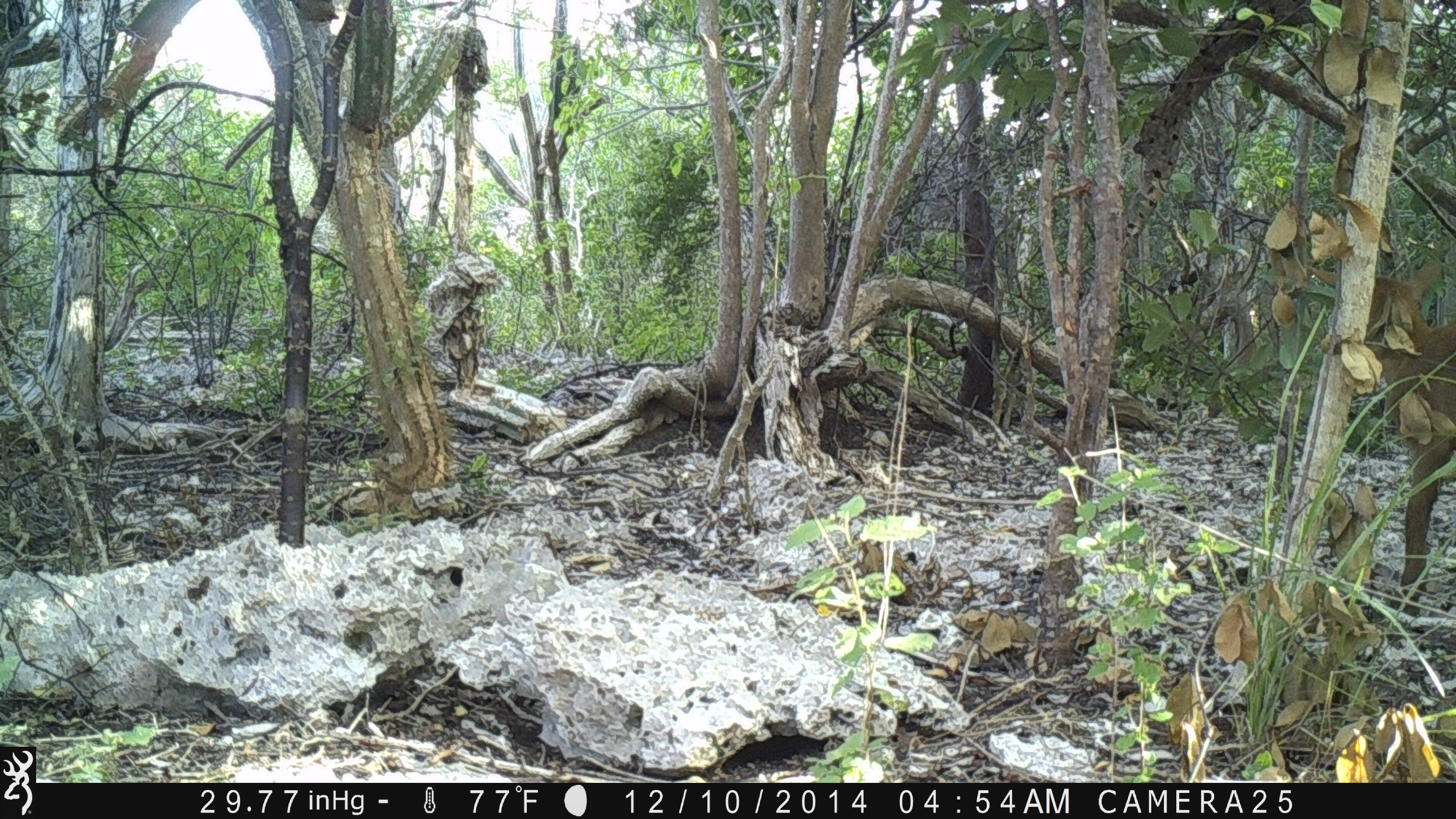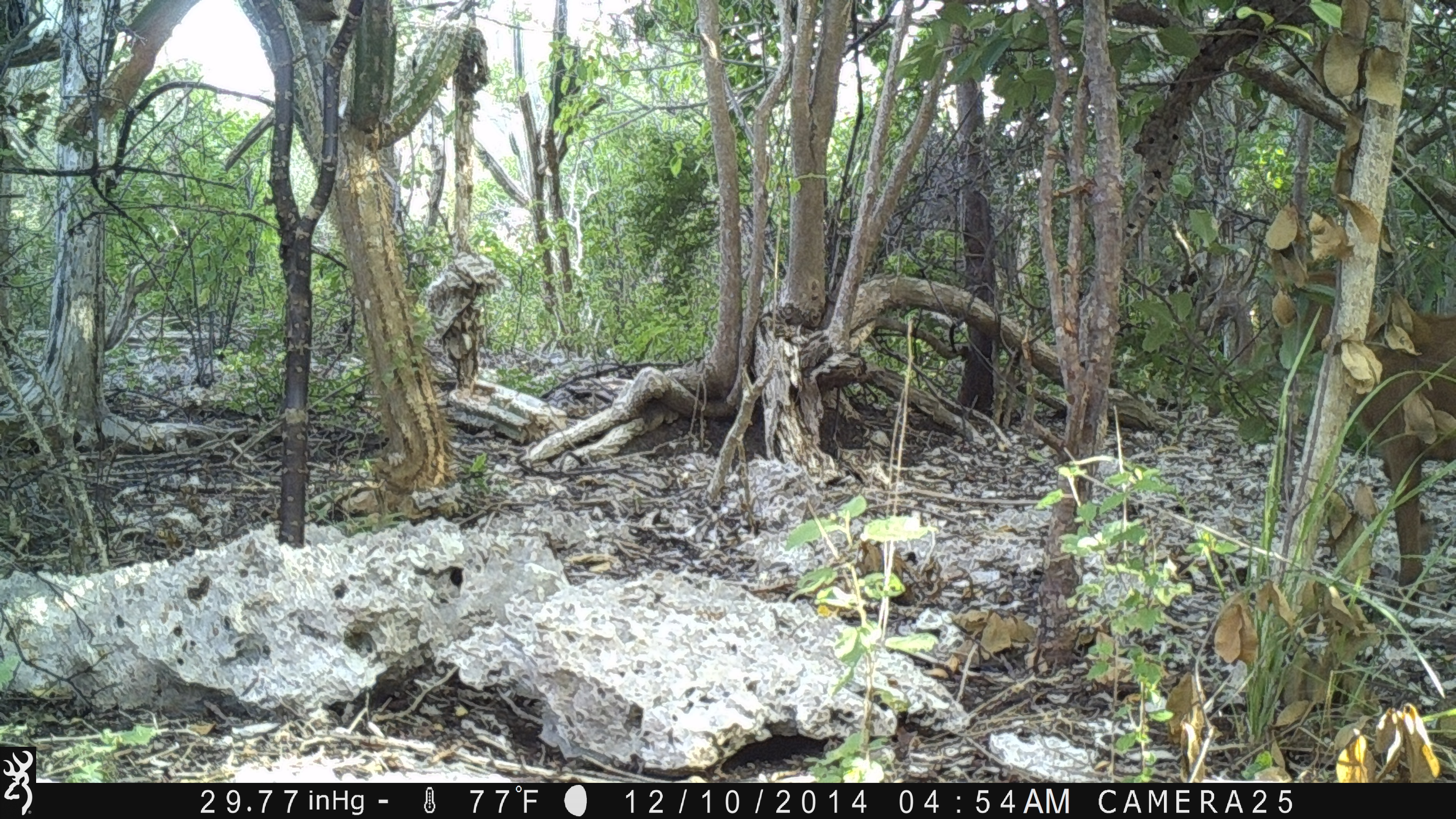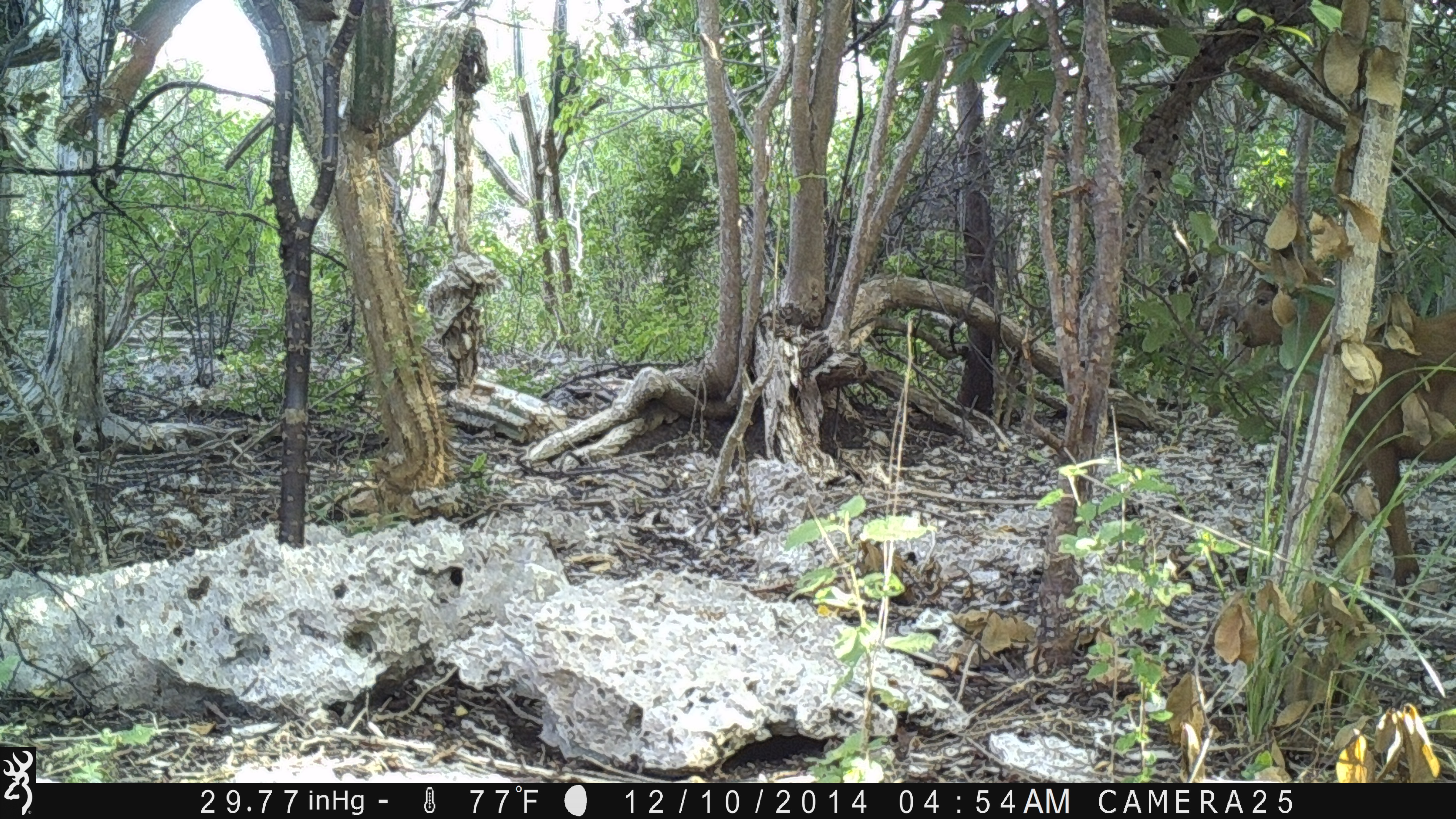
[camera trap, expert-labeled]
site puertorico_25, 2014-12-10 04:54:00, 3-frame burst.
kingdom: Animalia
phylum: Chordata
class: Mammalia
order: Artiodactyla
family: Bovidae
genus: Capra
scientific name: Capra hircus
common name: goat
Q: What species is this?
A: Goat (Capra hircus).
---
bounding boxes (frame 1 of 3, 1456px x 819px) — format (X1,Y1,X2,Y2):
goat: (1368,266,1455,611)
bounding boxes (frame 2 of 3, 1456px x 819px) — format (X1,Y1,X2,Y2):
goat: (1258,224,1453,604)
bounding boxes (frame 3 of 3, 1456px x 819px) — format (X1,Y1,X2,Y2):
goat: (1215,200,1456,604)